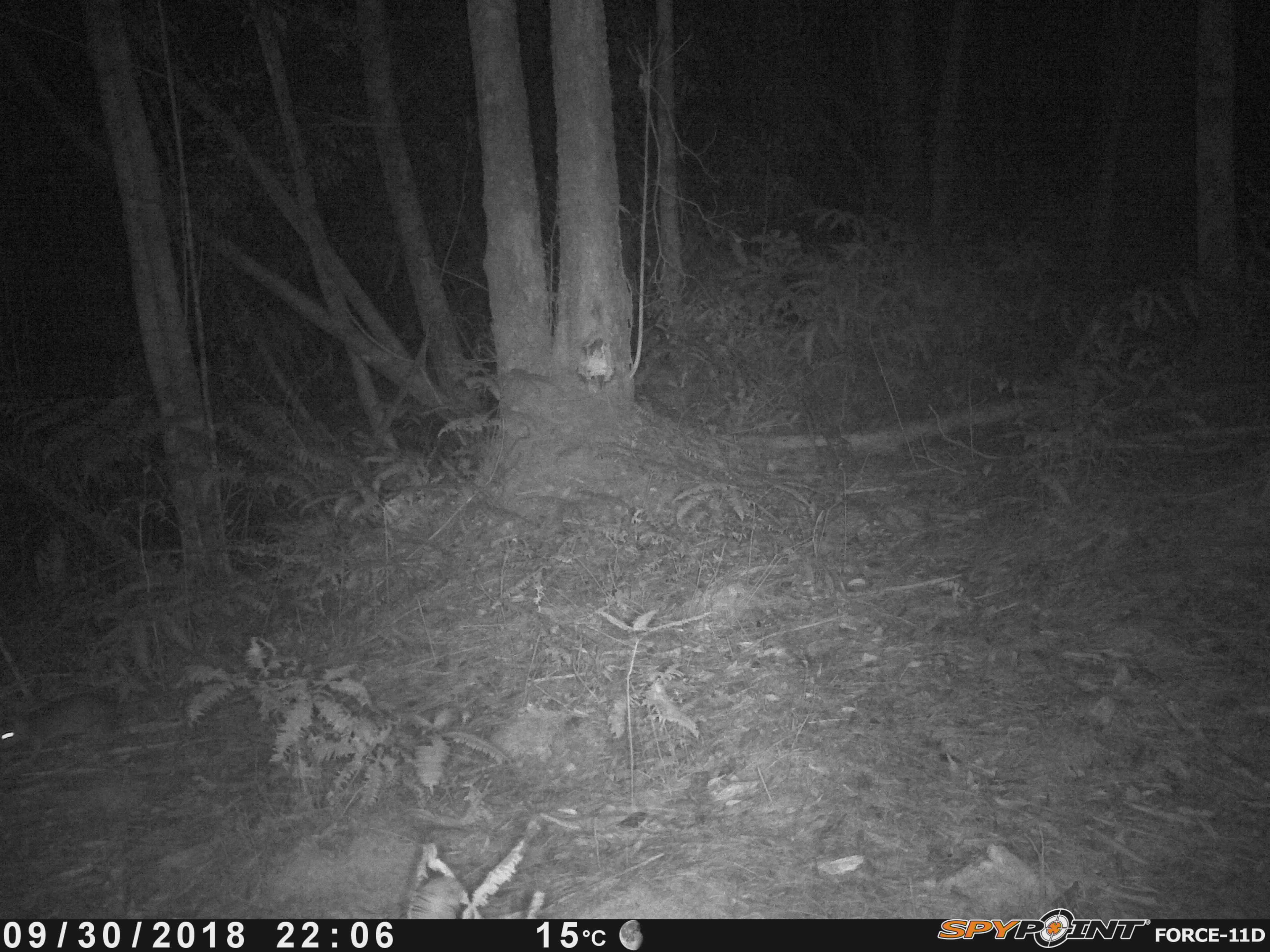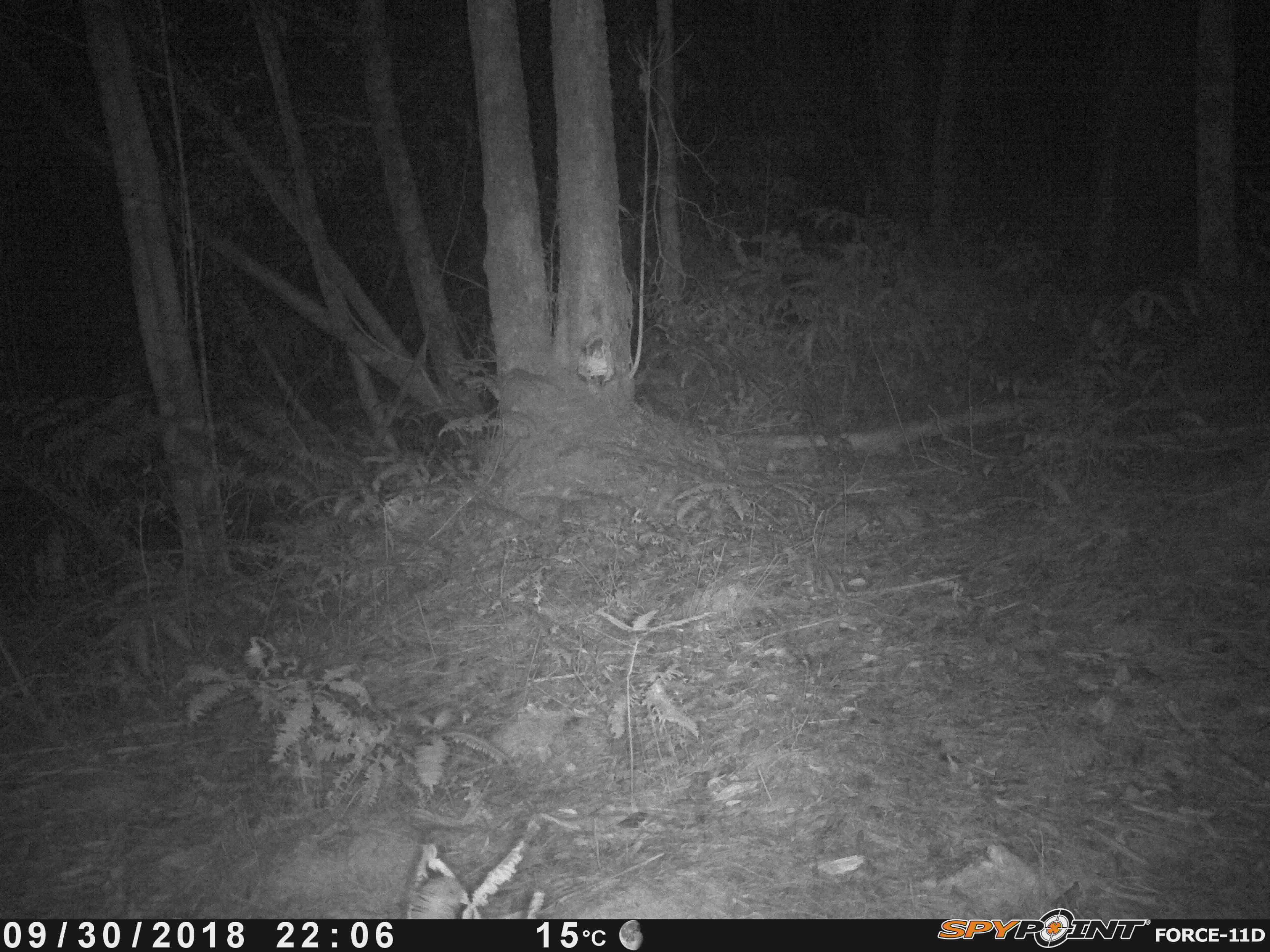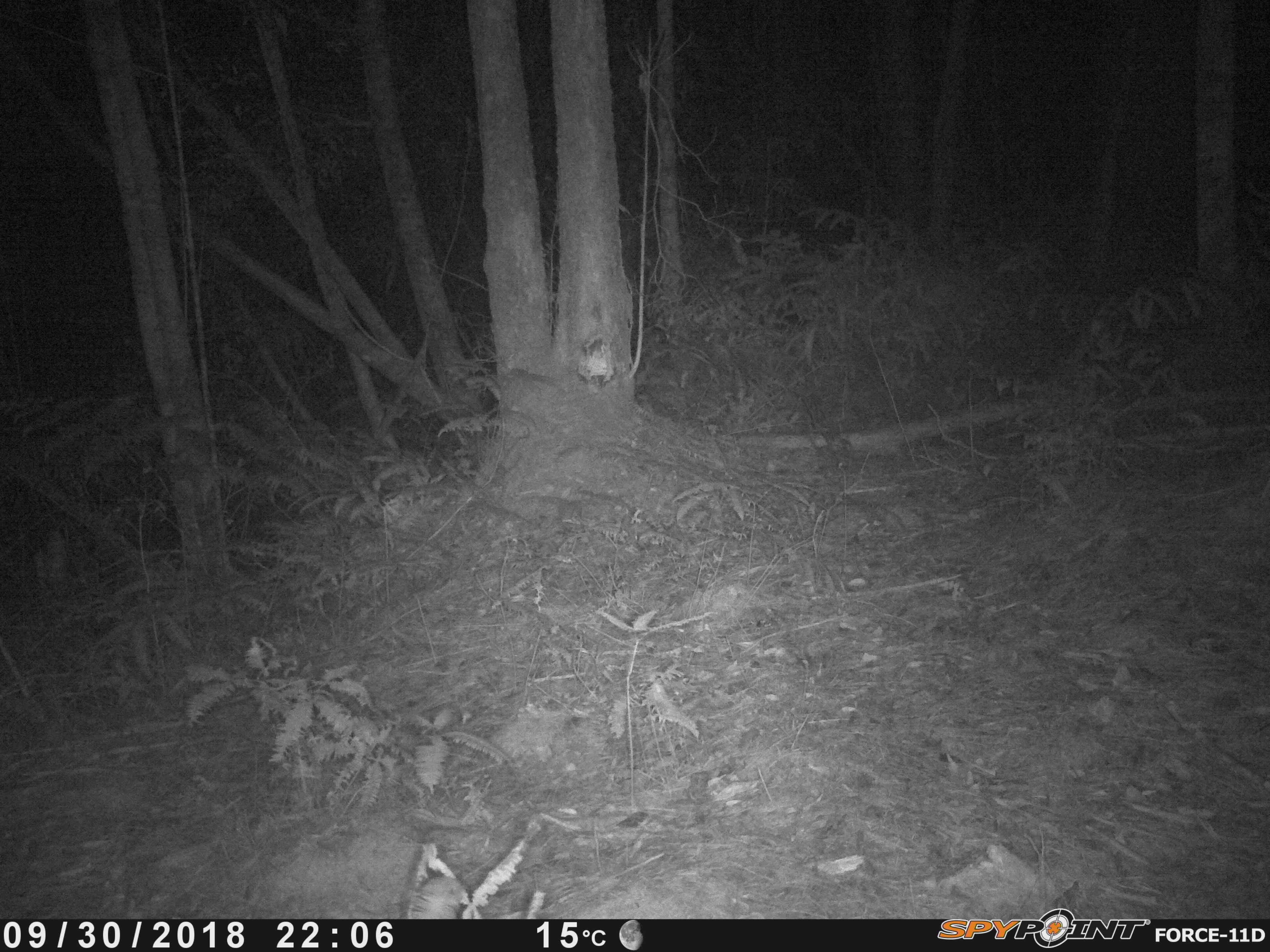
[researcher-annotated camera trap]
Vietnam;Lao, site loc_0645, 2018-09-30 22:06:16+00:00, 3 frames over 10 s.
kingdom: Animalia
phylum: Chordata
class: Mammalia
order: Rodentia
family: Muridae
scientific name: Muridae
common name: old-world mice and rats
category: unidentified murid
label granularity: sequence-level